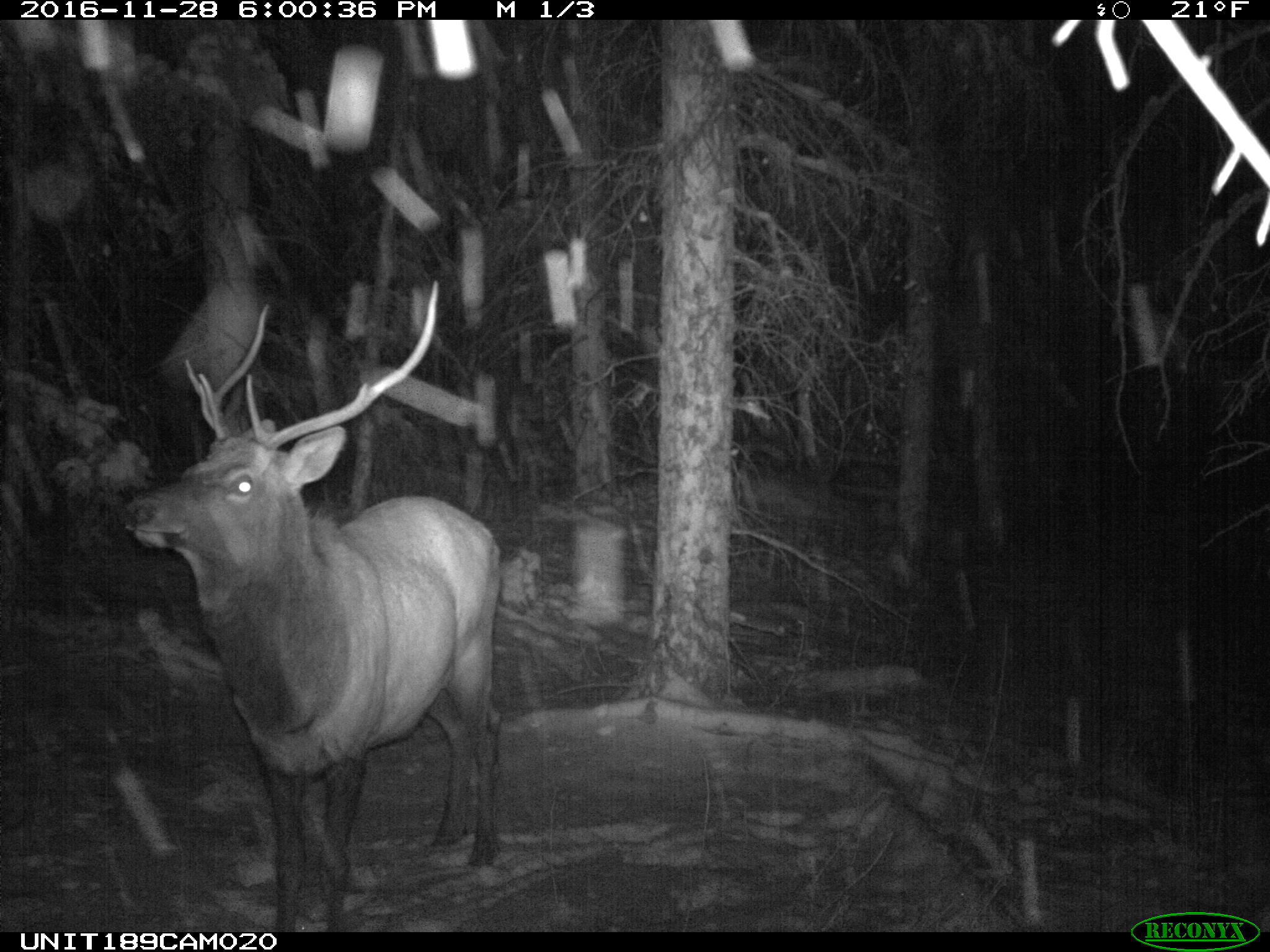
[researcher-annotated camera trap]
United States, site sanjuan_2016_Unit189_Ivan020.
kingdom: Animalia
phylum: Chordata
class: Mammalia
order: Artiodactyla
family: Cervidae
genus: Cervus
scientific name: Cervus elaphus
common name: red deer